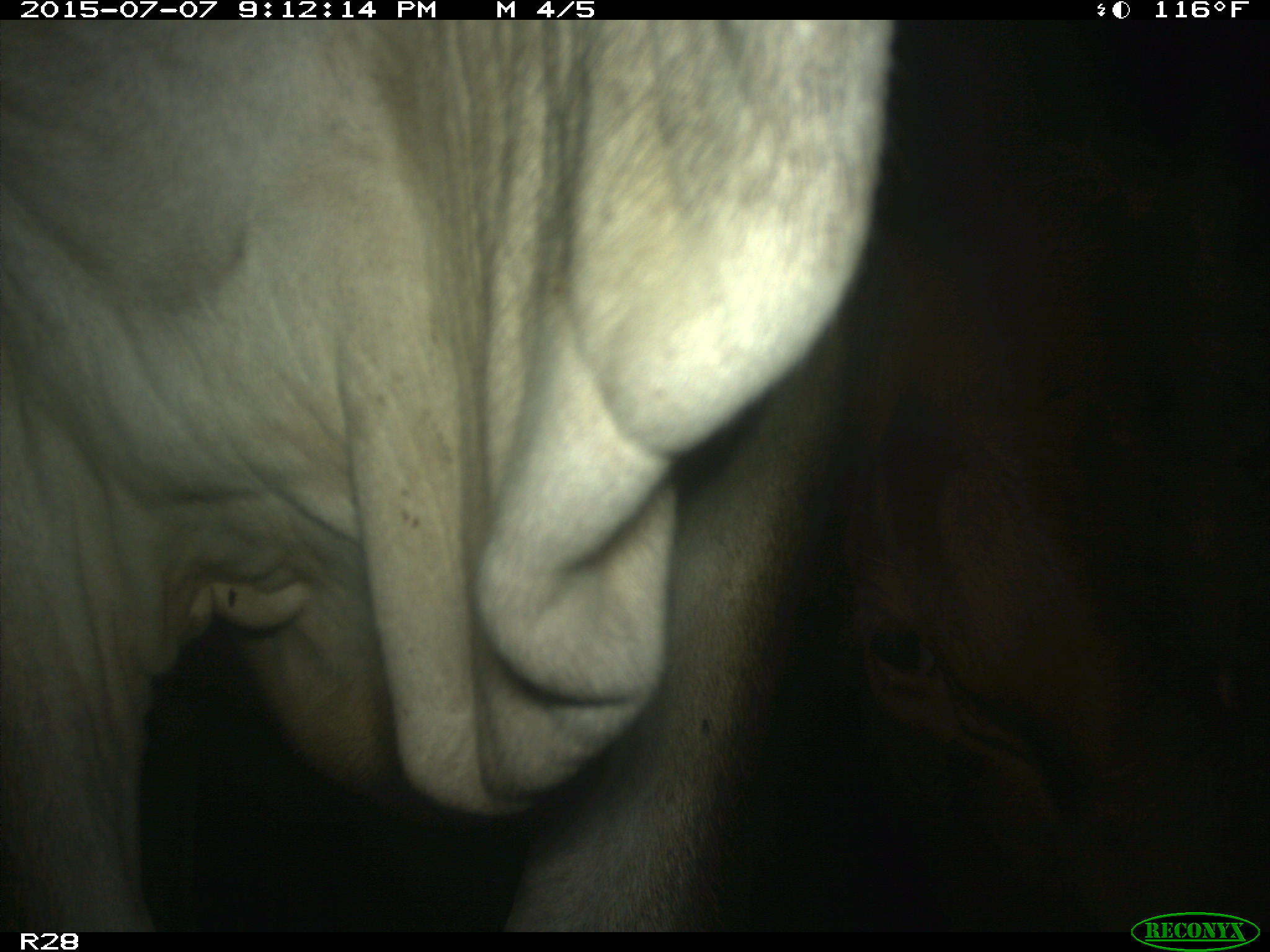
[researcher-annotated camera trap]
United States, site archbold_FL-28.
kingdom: Animalia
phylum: Chordata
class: Mammalia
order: Artiodactyla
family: Bovidae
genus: Bos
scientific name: Bos taurus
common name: domestic cow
Bos taurus (domestic cow).